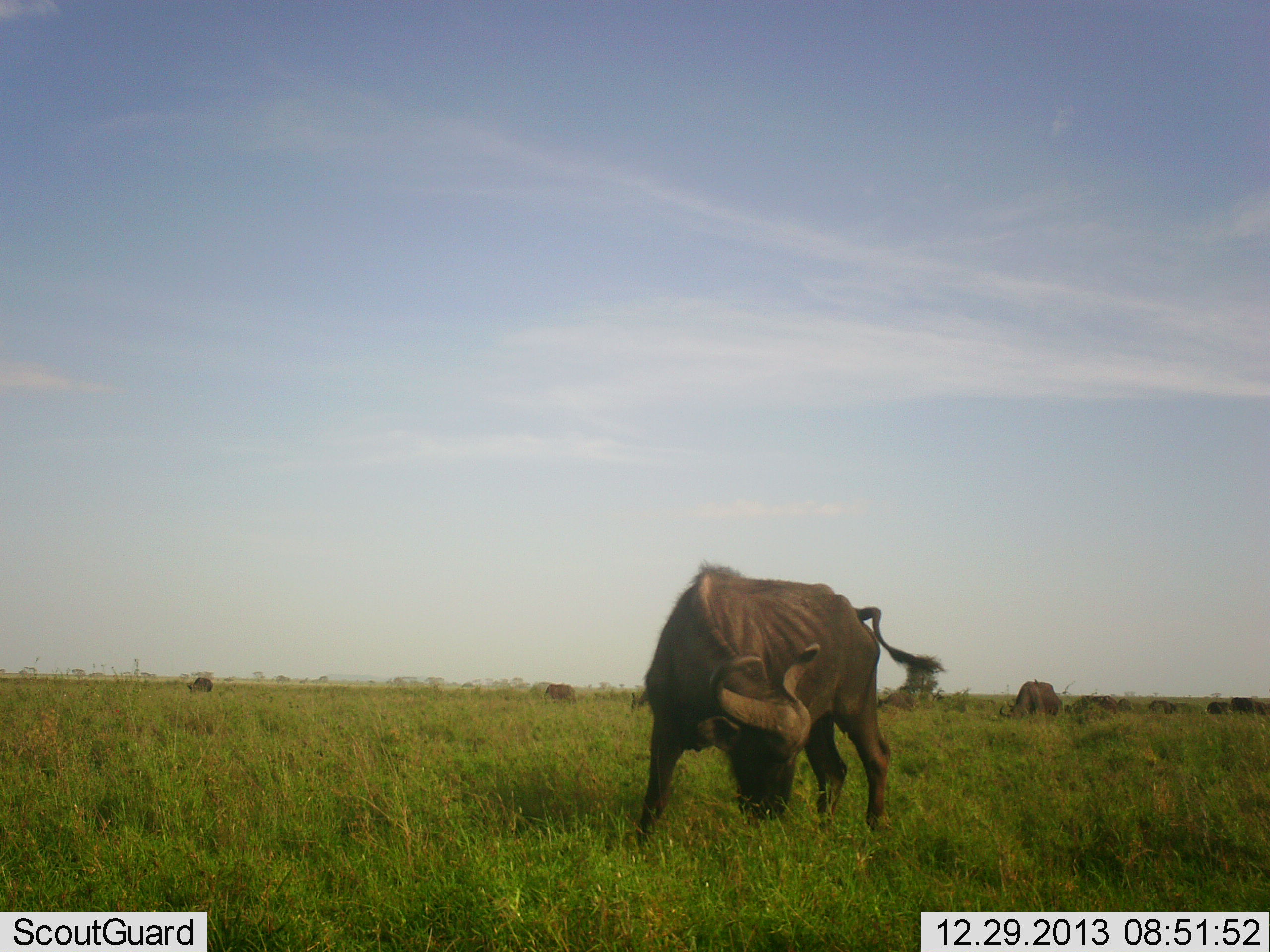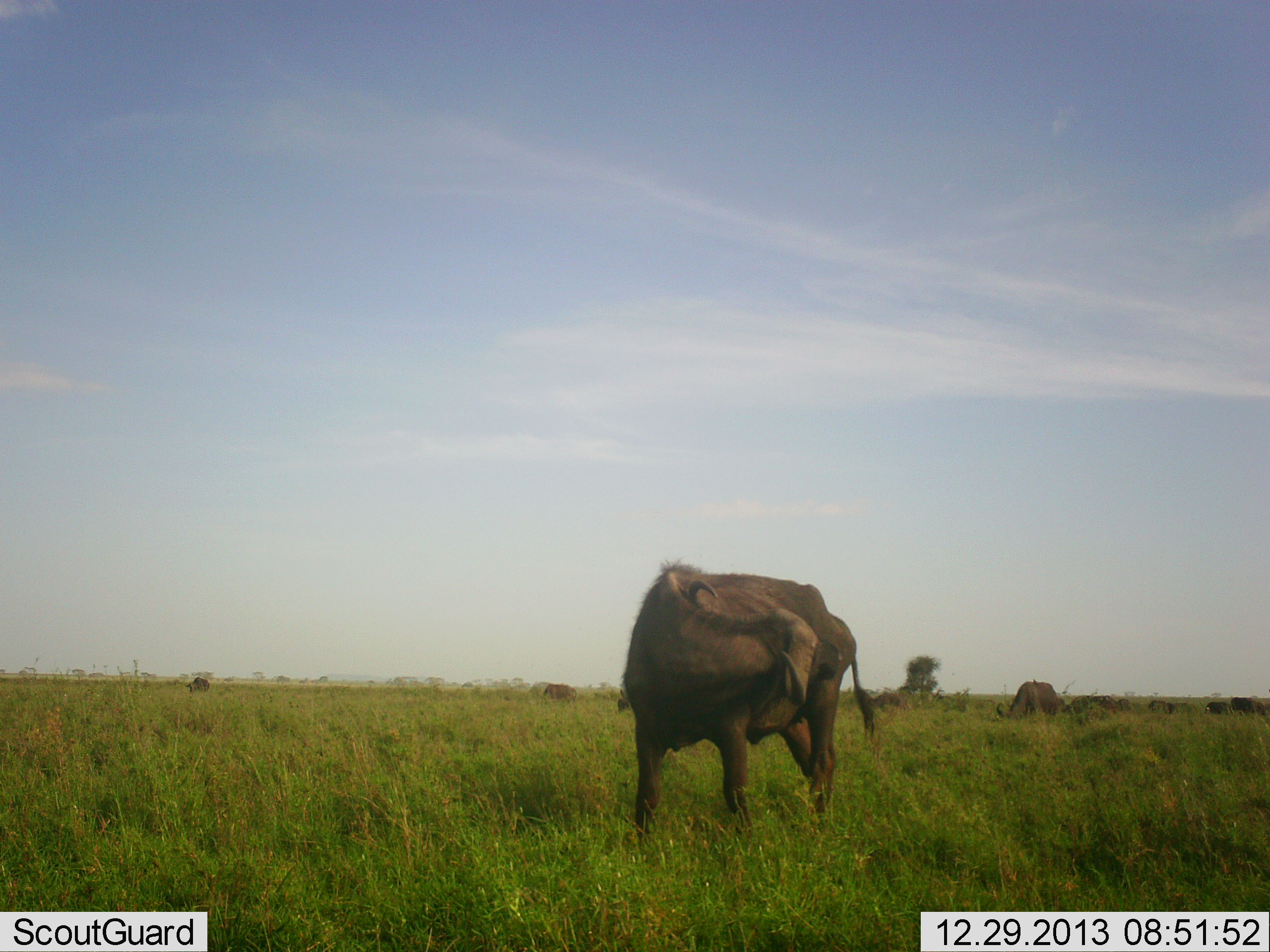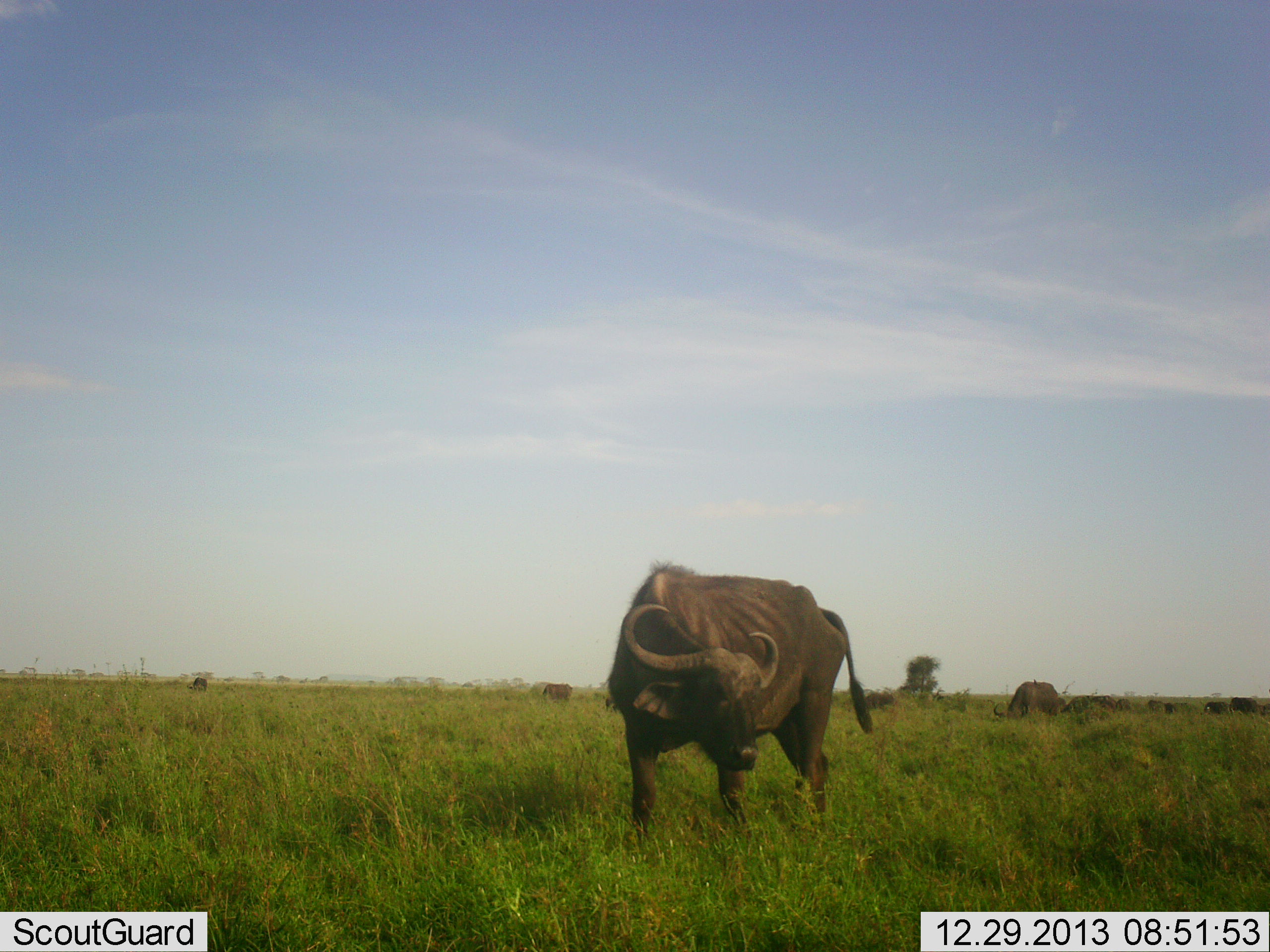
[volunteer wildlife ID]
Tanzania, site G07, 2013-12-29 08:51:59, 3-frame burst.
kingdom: Animalia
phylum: Chordata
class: Mammalia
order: Artiodactyla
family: Bovidae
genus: Syncerus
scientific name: Syncerus caffer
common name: cape buffalo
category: buffalo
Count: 3.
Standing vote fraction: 80%.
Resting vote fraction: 2%.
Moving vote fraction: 22%.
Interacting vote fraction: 6%.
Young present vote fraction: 0%.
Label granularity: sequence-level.